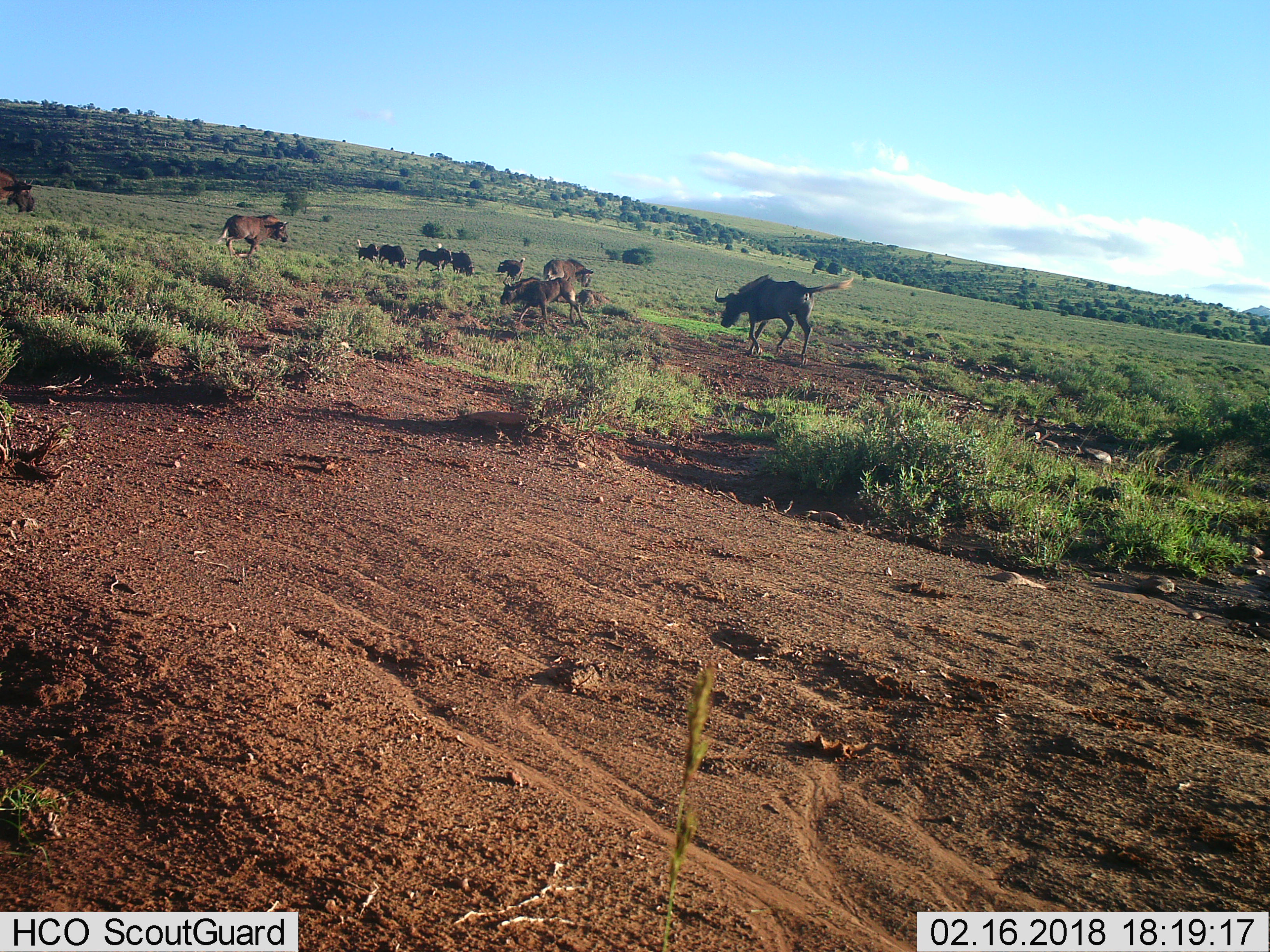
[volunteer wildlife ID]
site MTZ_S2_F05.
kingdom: Animalia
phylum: Chordata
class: Mammalia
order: Artiodactyla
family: Bovidae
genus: Connochaetes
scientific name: Connochaetes gnou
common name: black wildebeest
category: wildebeestblack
Wildebeestblack (black wildebeest) (Connochaetes gnou), count 11-50. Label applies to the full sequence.